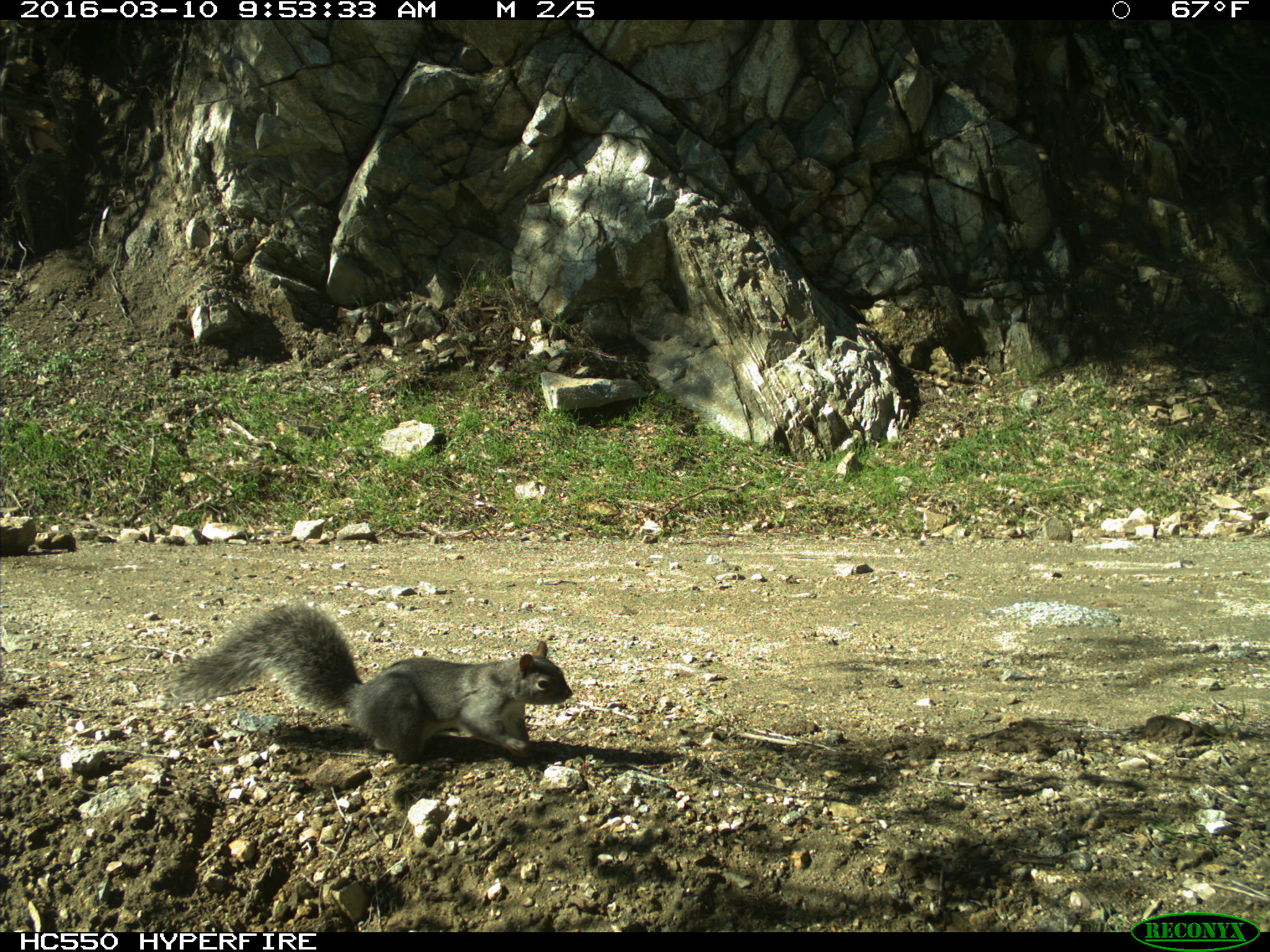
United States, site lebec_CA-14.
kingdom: Animalia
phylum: Chordata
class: Mammalia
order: Rodentia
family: Sciuridae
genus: Sciurus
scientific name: Sciurus carolinensis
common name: eastern gray squirrel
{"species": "Sciurus carolinensis (eastern gray squirrel)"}